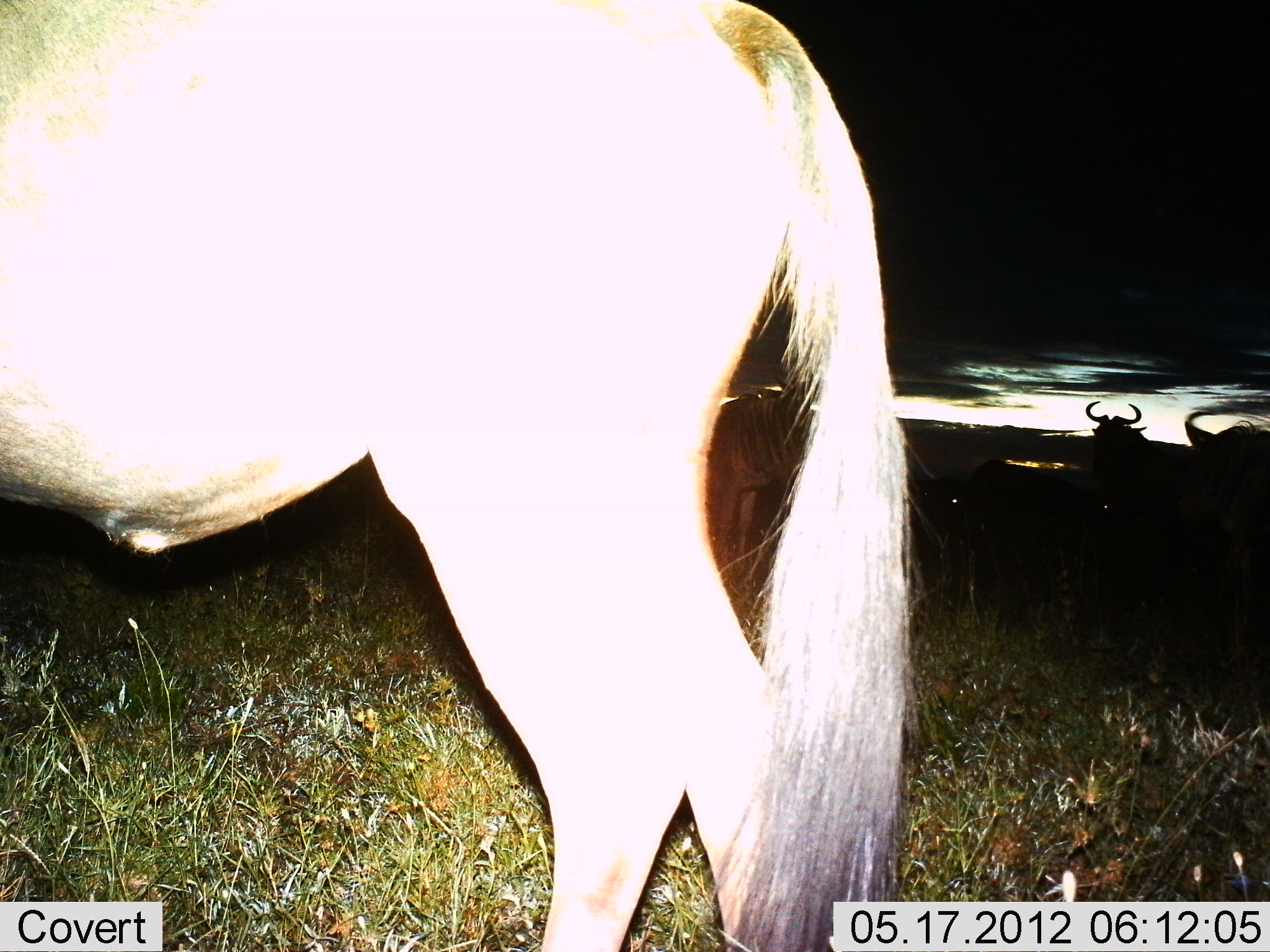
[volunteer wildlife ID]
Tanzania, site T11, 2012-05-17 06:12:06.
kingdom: Animalia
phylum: Chordata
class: Mammalia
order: Artiodactyla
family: Bovidae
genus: Connochaetes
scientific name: Connochaetes taurinus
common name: blue wildebeest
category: wildebeest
Wildebeest (blue wildebeest) (Connochaetes taurinus), count 3. Behavior (volunteer vote fractions): standing 100%, resting 8%, moving 0%, interacting 0%. Young present (vote fraction): 0%. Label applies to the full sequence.